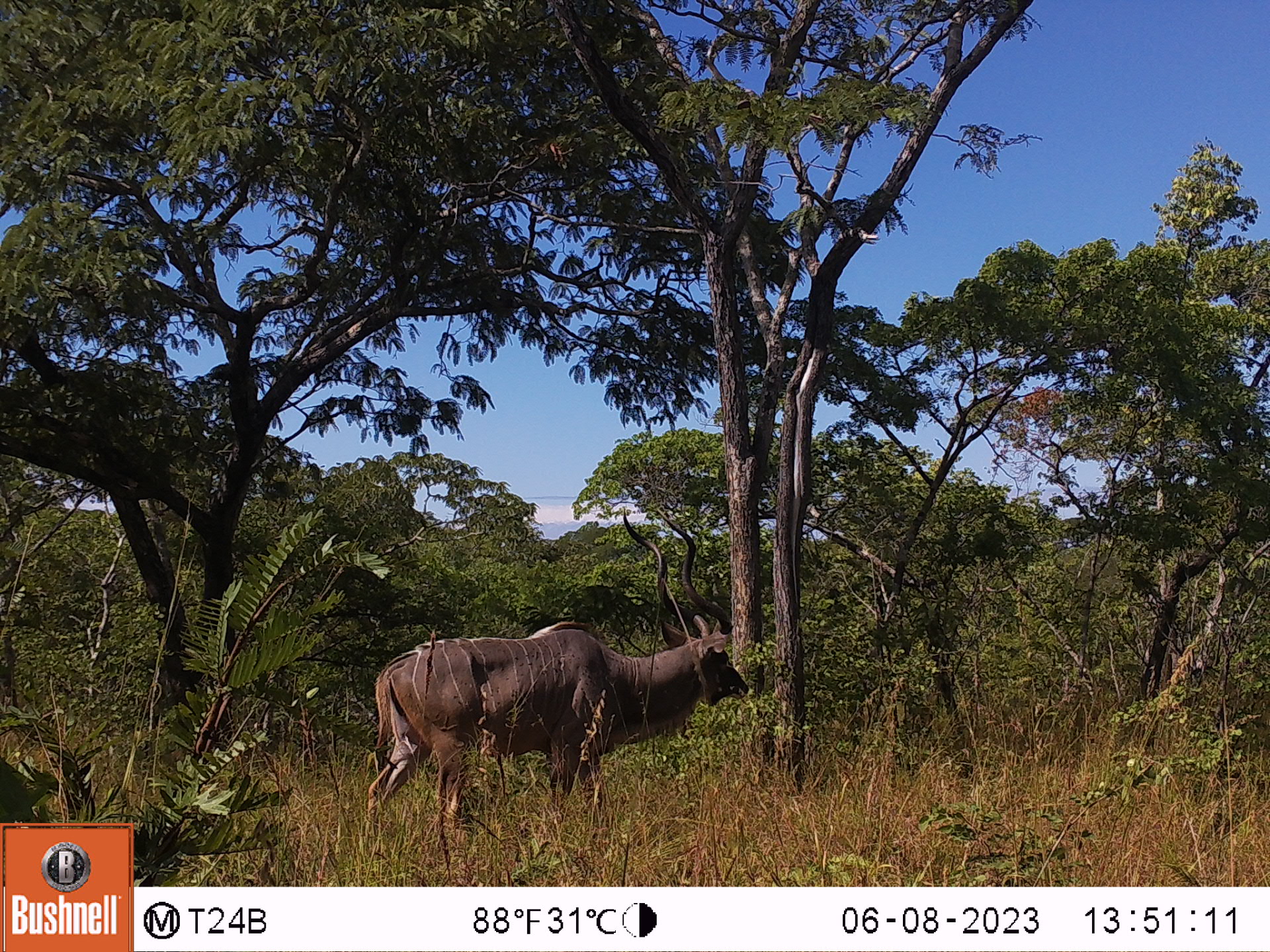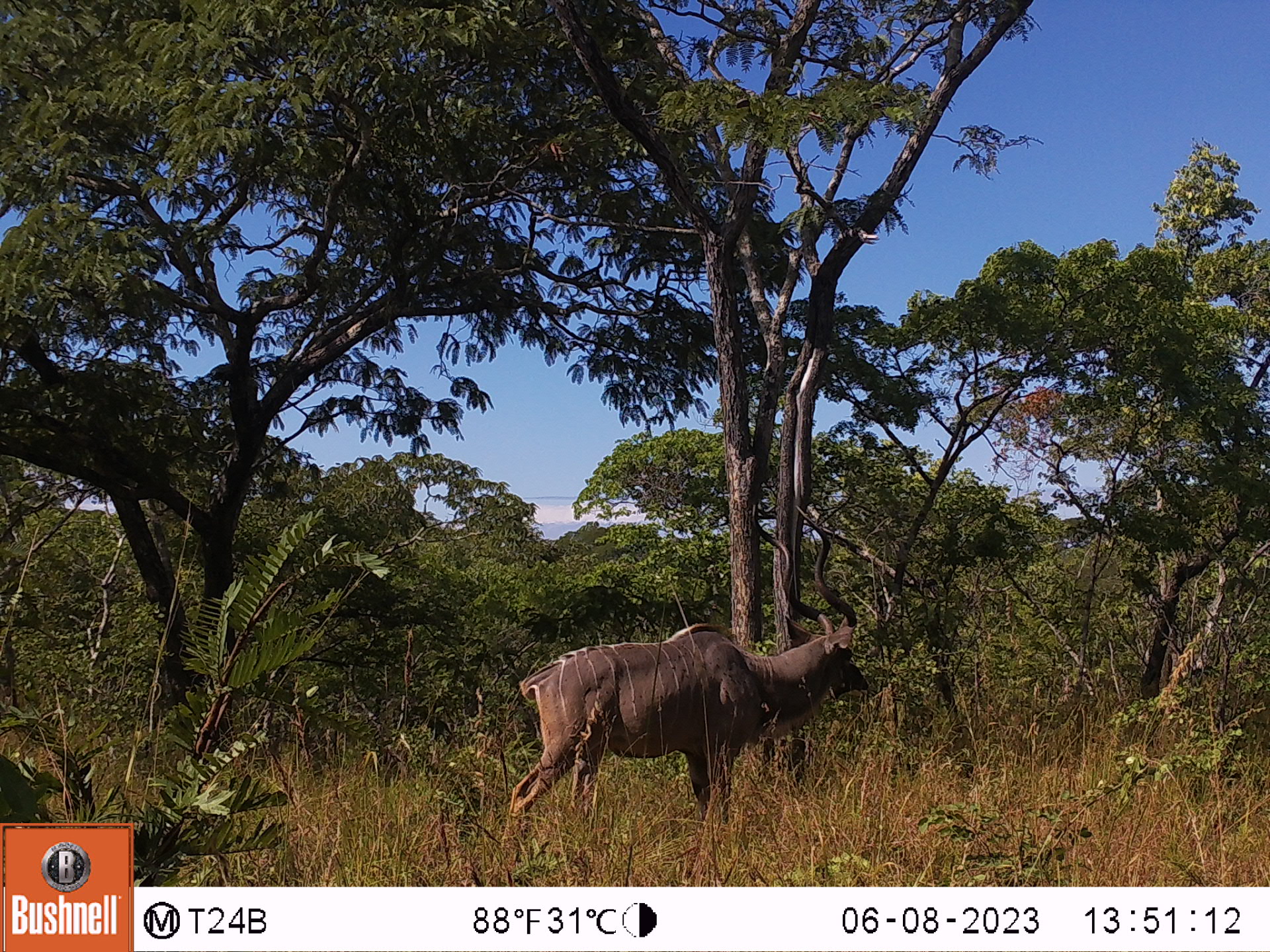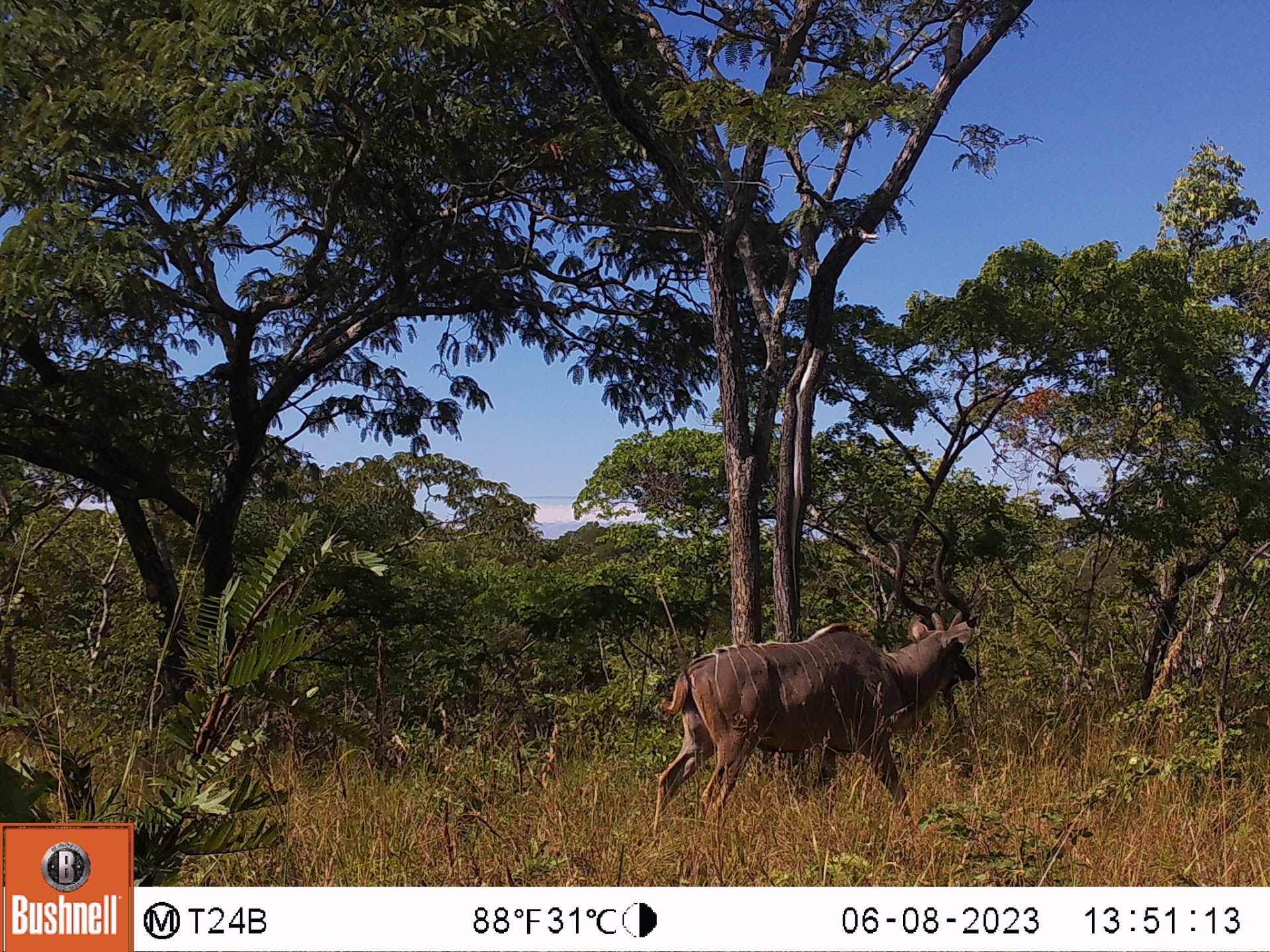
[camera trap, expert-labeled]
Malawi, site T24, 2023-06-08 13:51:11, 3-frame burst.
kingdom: Animalia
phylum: Chordata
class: Mammalia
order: Artiodactyla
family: Bovidae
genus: Tragelaphus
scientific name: Tragelaphus strepsiceros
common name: greater kudu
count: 1